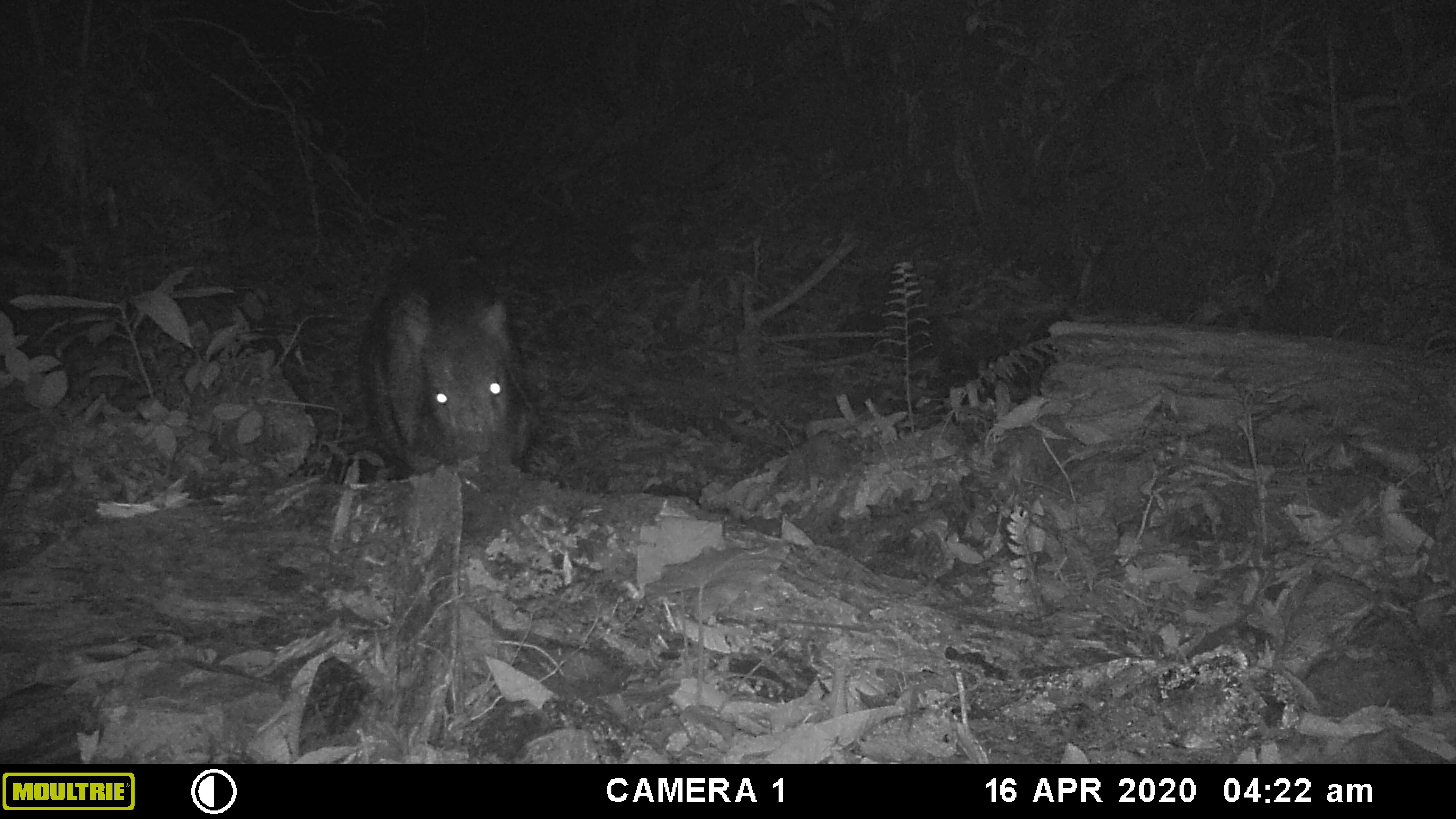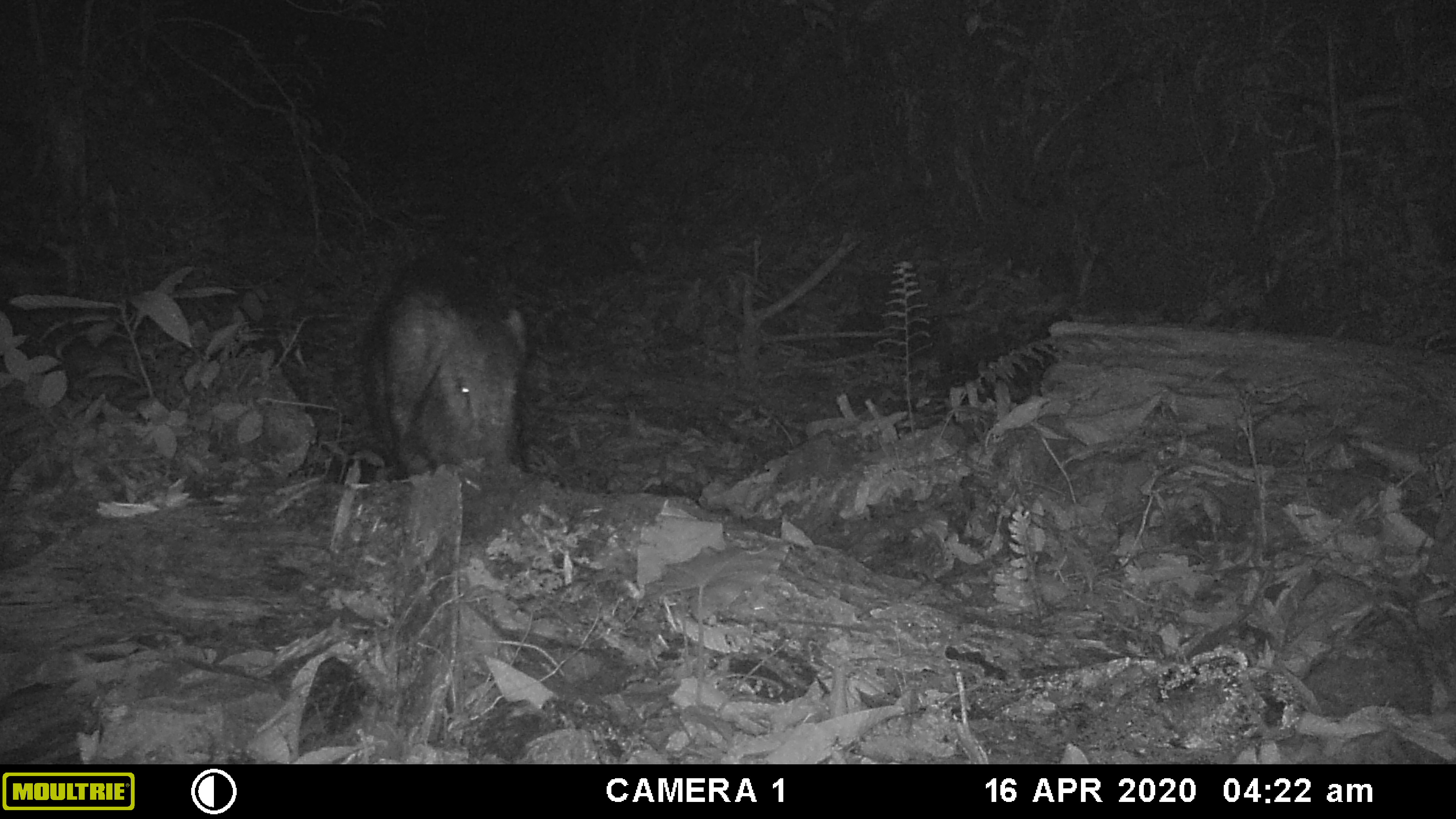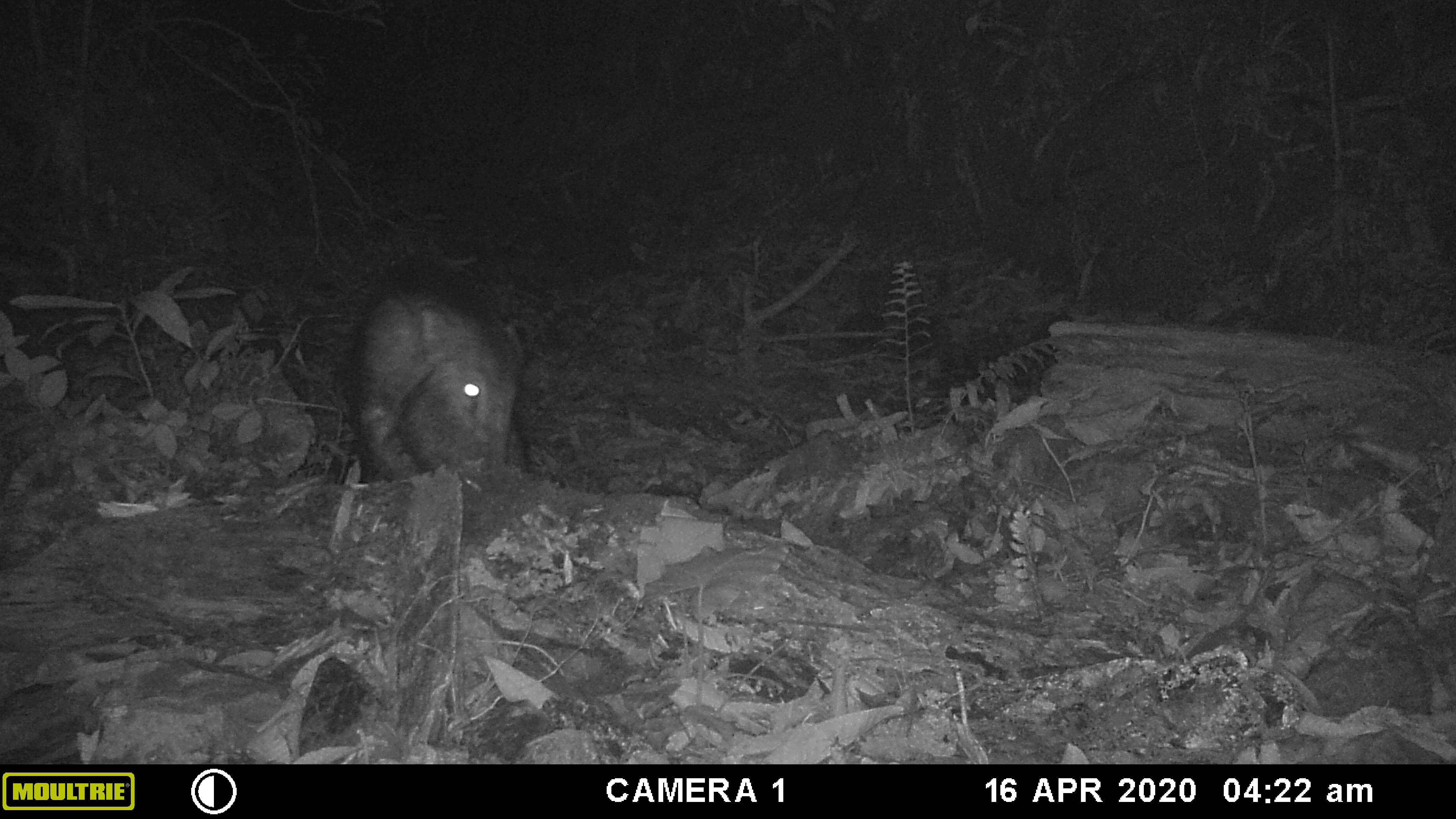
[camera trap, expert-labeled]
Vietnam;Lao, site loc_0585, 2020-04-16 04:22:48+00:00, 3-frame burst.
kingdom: Animalia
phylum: Chordata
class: Mammalia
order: Artiodactyla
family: Suidae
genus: Sus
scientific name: Sus scrofa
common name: eurasian wild pig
Eurasian wild pig (Sus scrofa). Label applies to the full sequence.